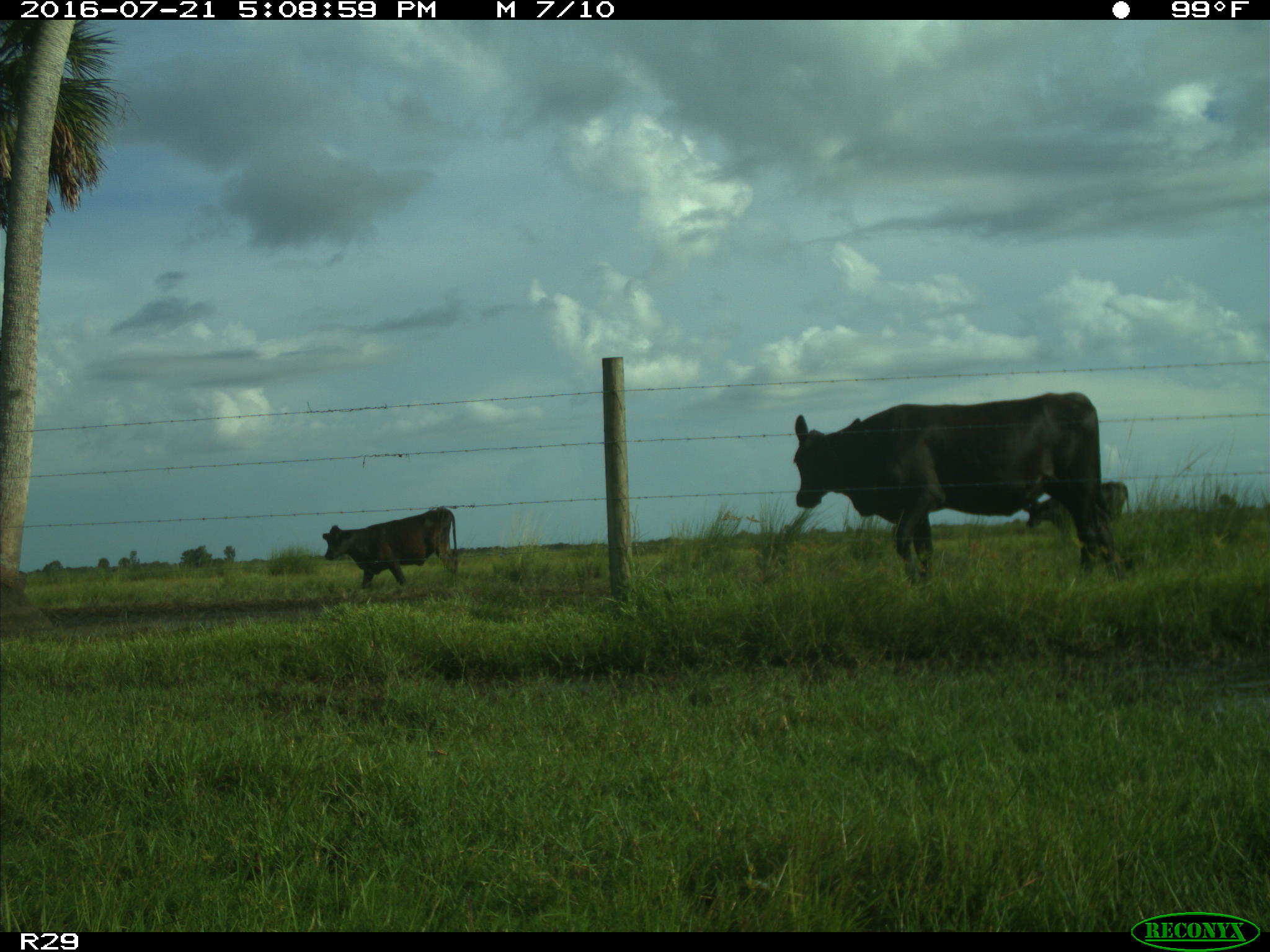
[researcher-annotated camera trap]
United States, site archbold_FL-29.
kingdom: Animalia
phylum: Chordata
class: Mammalia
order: Artiodactyla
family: Bovidae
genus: Bos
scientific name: Bos taurus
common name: domestic cow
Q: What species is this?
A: Bos taurus (domestic cow).